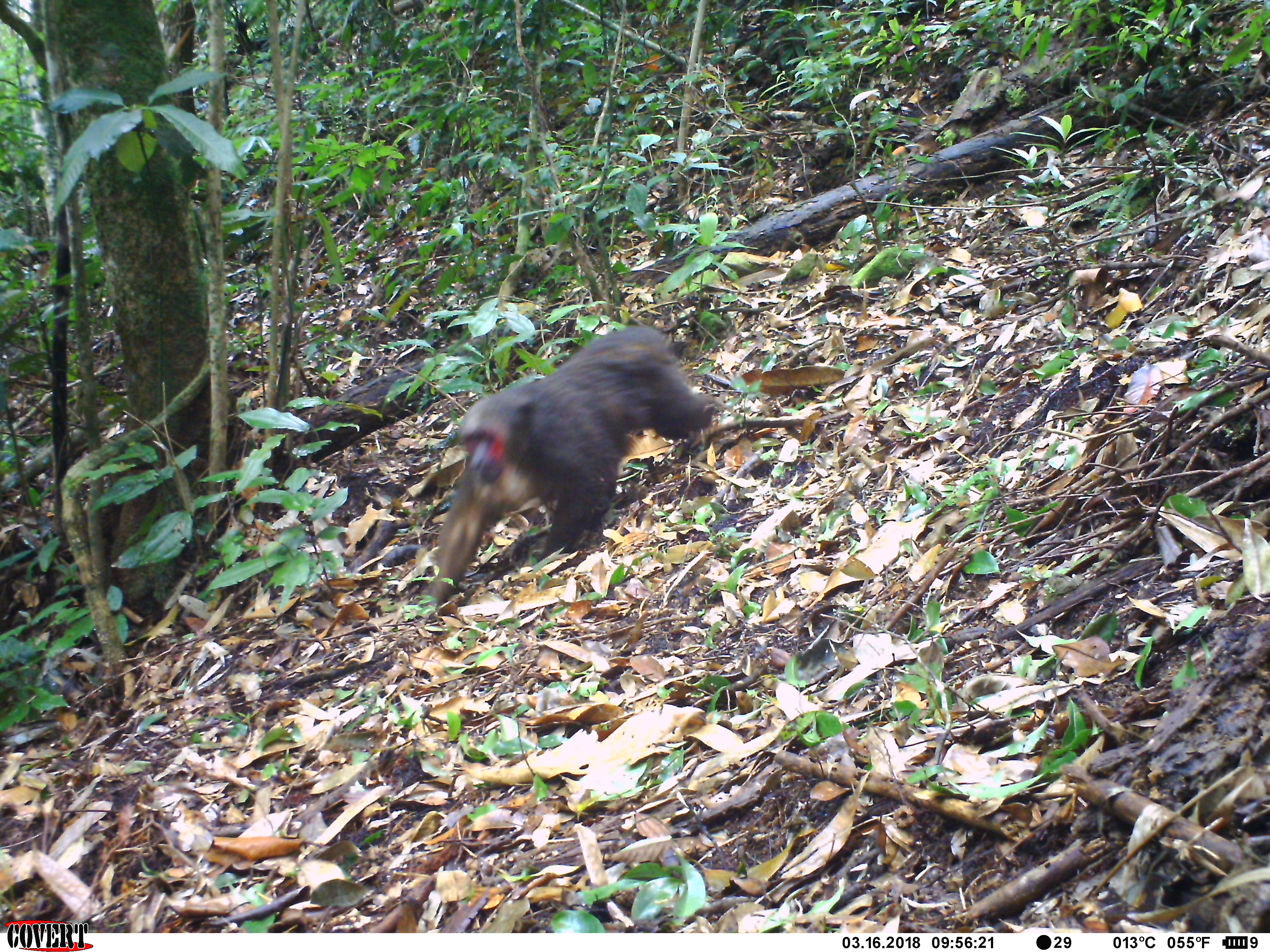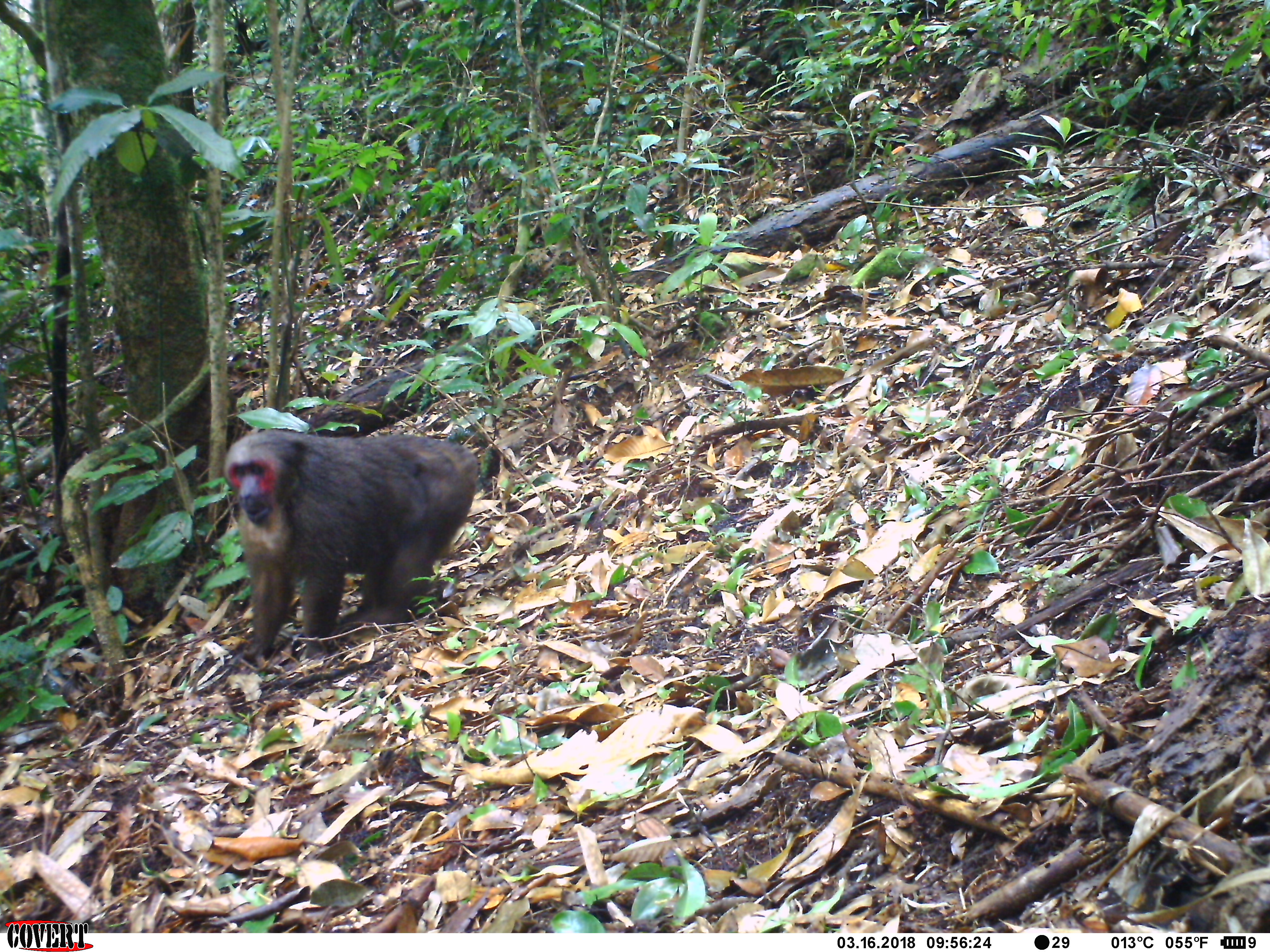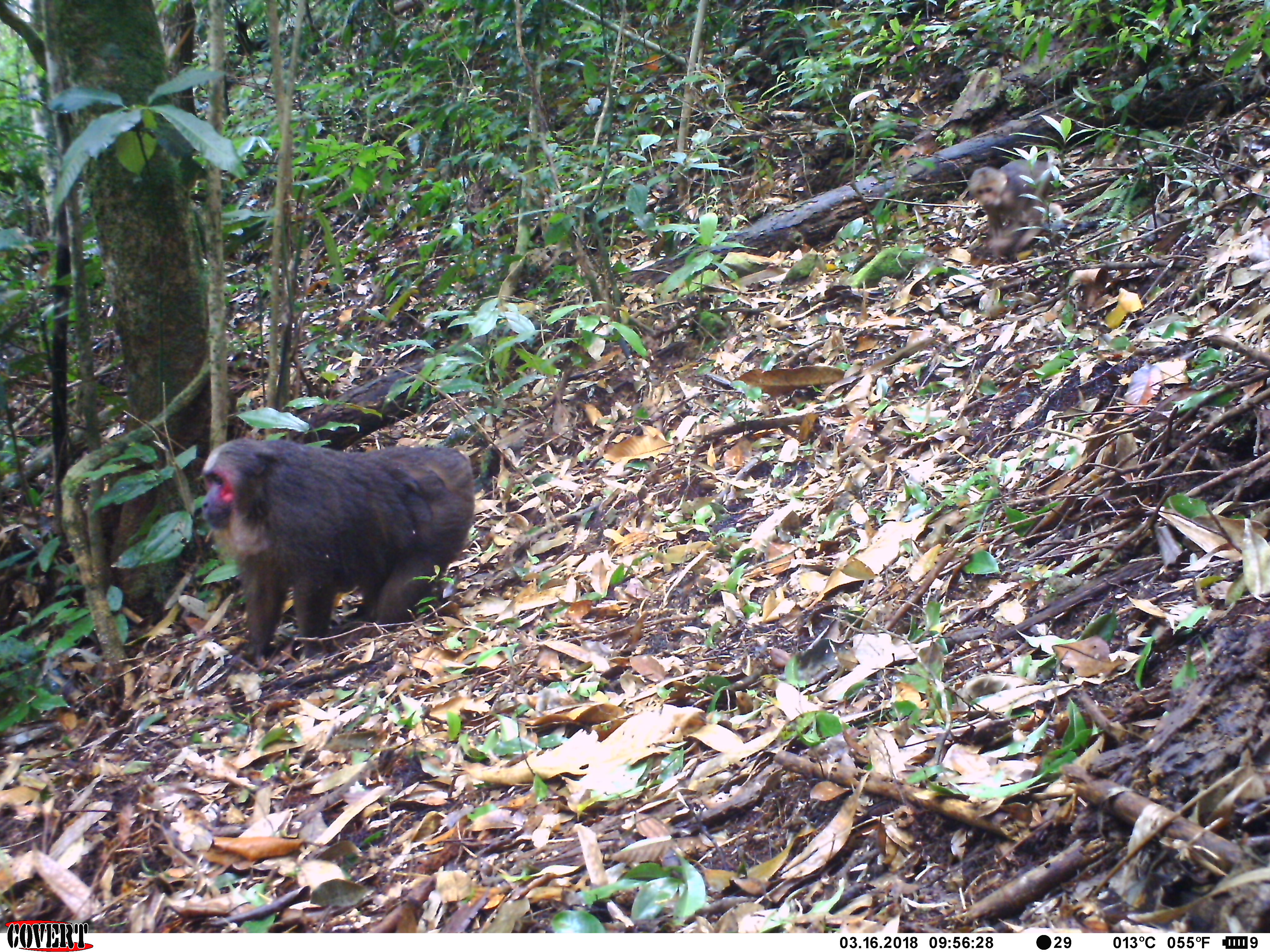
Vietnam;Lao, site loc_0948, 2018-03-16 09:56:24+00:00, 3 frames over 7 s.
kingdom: Animalia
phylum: Chordata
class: Mammalia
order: Primates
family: Cercopithecidae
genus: Macaca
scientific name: Macaca arctoides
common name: stump-tailed macaque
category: stump tailed macaque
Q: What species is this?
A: Stump tailed macaque (stump-tailed macaque) (Macaca arctoides).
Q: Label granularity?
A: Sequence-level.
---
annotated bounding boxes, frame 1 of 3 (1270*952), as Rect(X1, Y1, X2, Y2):
stump tailed macaque: Rect(422, 325, 716, 604)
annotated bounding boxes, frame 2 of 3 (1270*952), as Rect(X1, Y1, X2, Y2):
stump tailed macaque: Rect(220, 429, 477, 665)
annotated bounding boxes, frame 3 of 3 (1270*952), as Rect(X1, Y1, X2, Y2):
stump tailed macaque: Rect(198, 437, 475, 663); Rect(968, 159, 1057, 260)